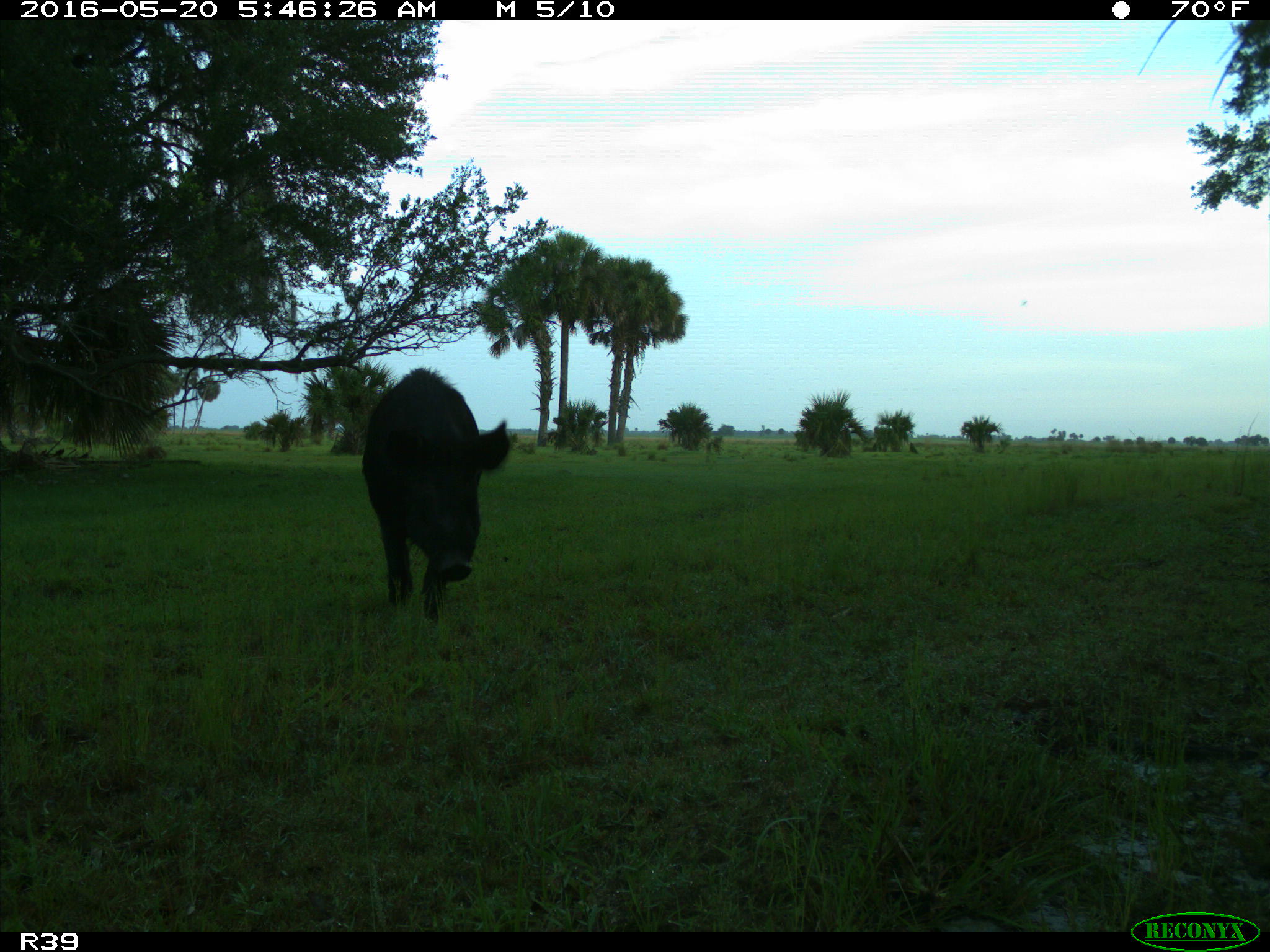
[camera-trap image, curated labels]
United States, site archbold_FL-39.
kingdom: Animalia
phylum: Chordata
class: Mammalia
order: Artiodactyla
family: Suidae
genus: Sus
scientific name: Sus scrofa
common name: wild boar